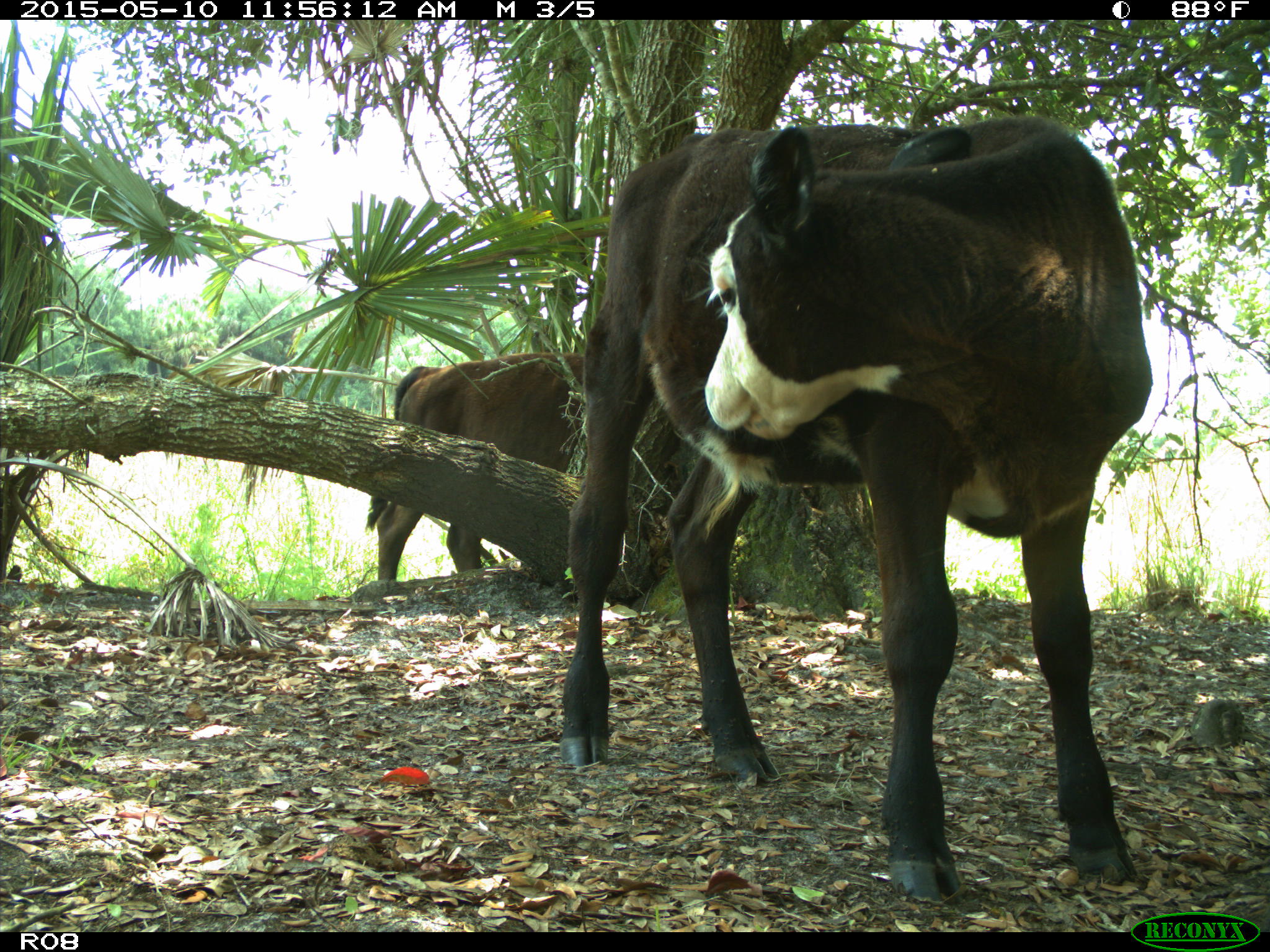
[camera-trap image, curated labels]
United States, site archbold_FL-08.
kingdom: Animalia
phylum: Chordata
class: Mammalia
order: Artiodactyla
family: Bovidae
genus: Bos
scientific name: Bos taurus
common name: domestic cow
Bos taurus (domestic cow).